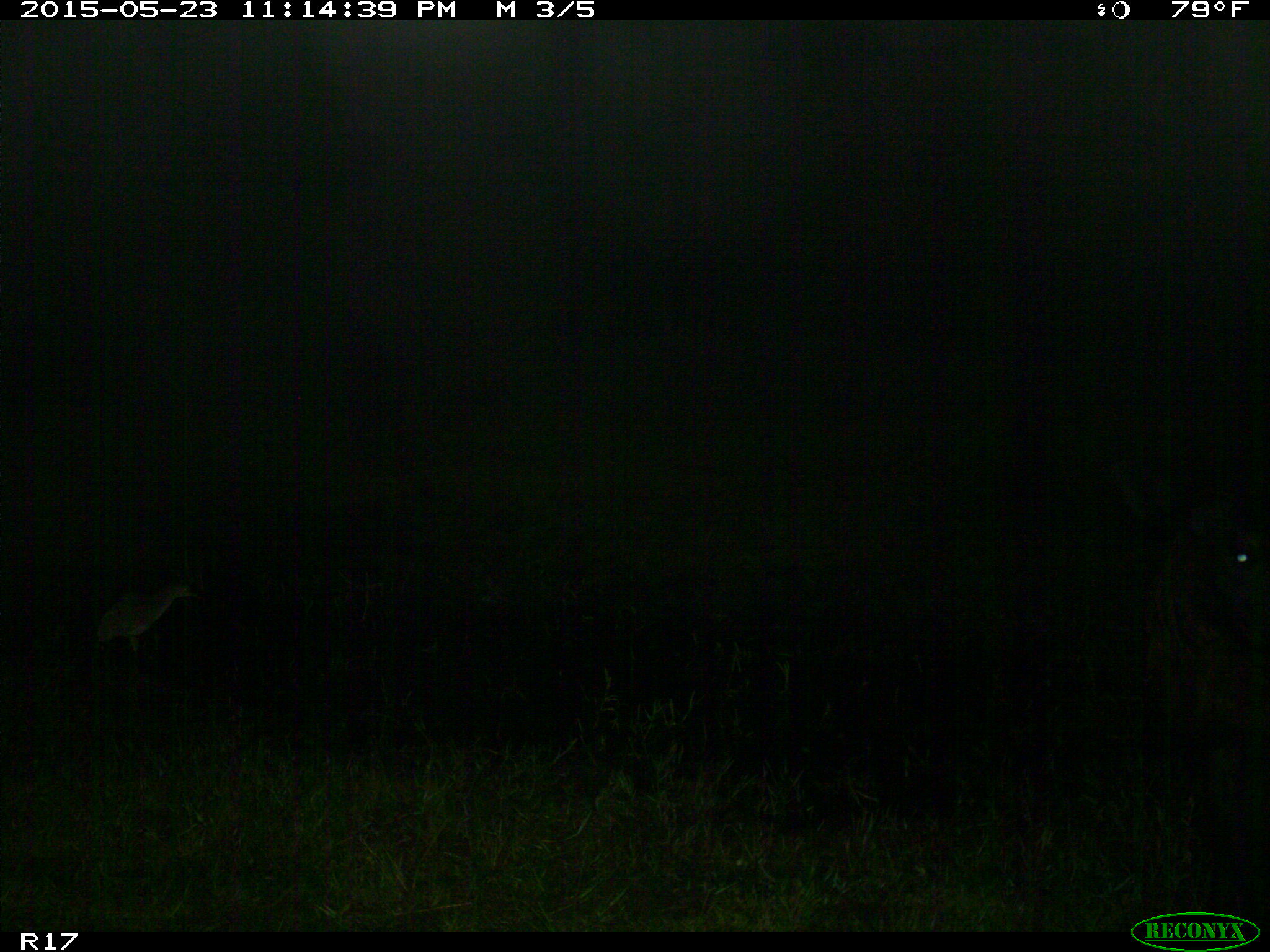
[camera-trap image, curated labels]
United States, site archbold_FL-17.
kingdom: Animalia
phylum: Chordata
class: Mammalia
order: Artiodactyla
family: Bovidae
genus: Bos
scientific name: Bos taurus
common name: domestic cow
Bos taurus (domestic cow).